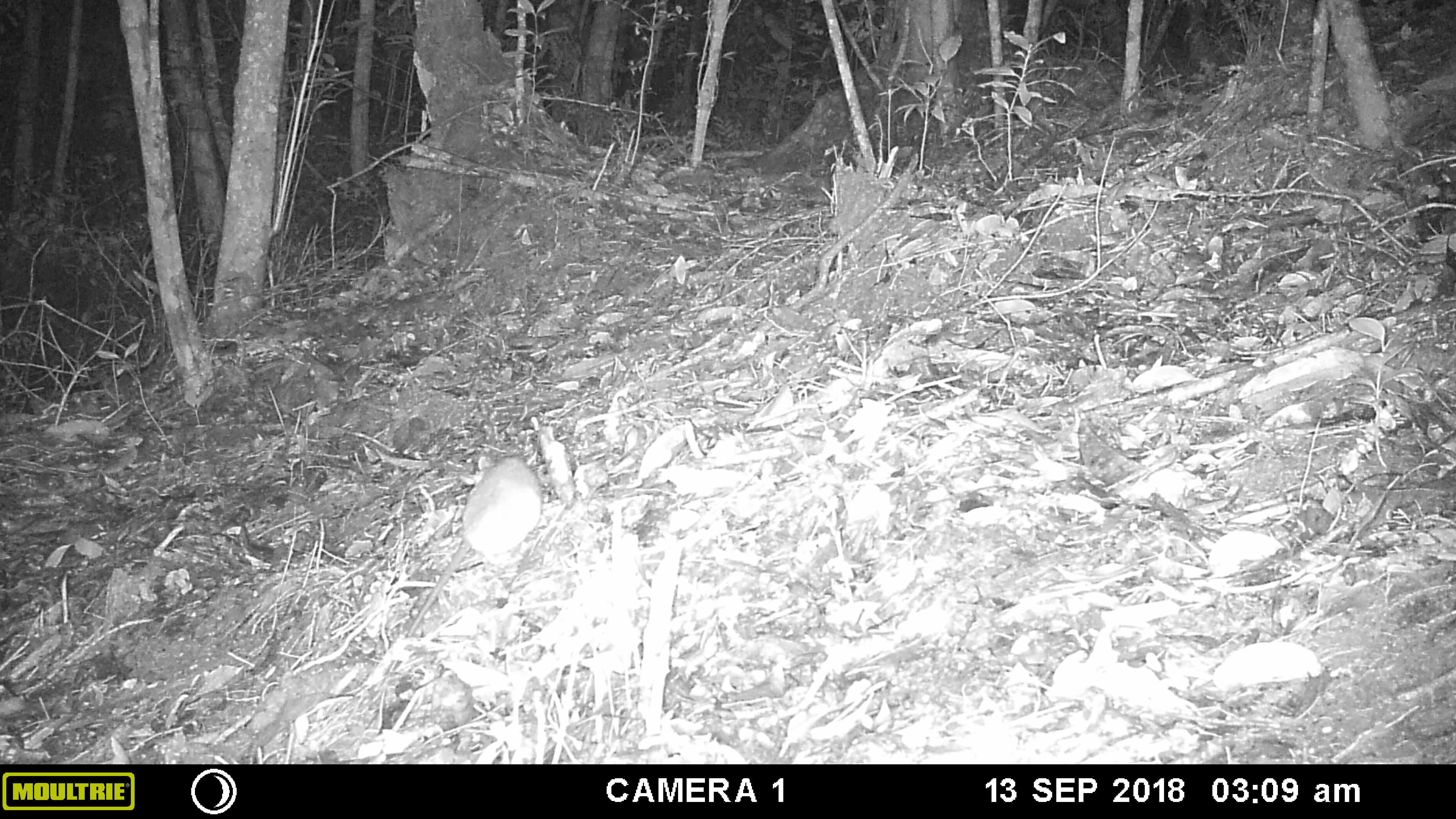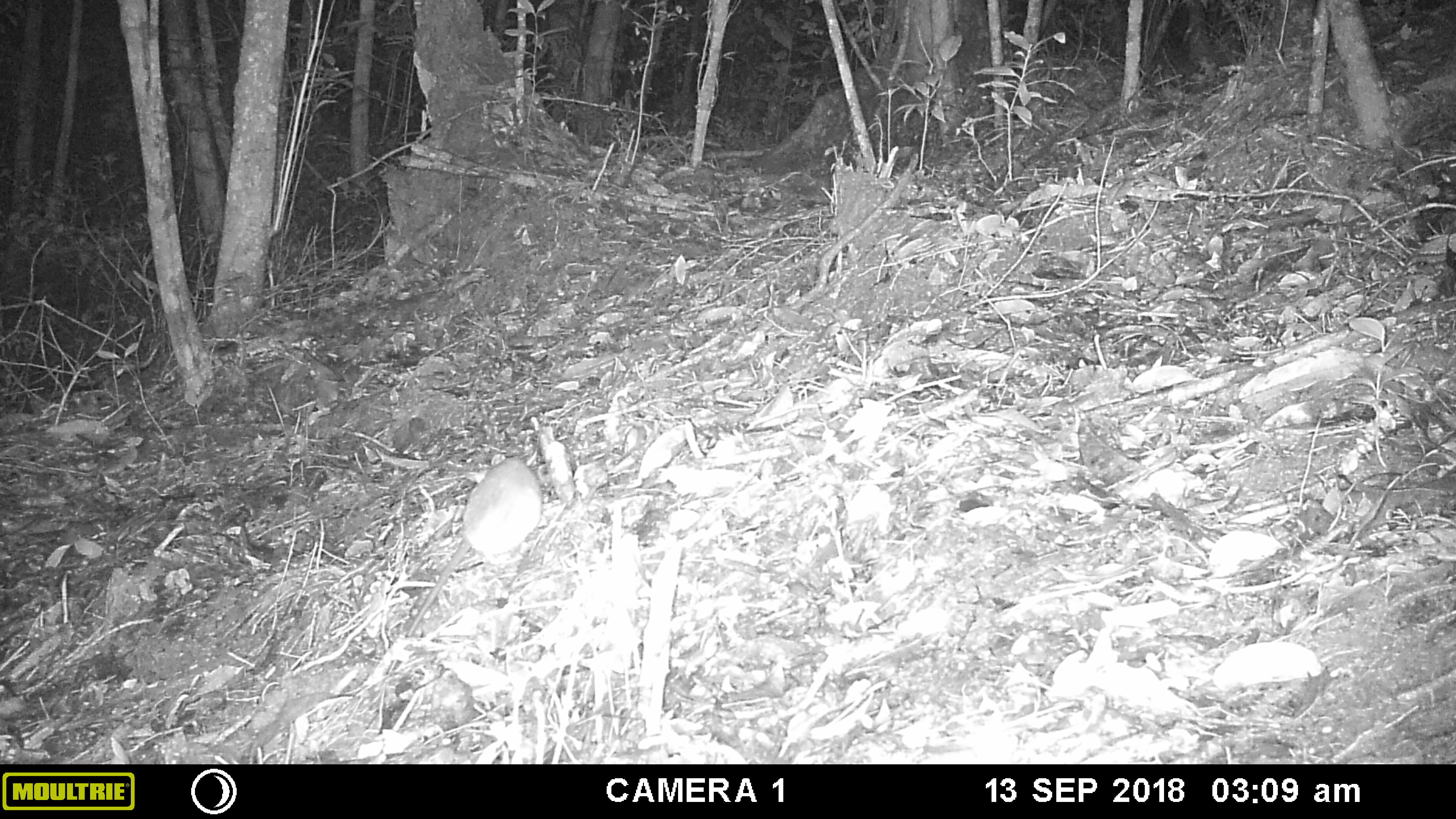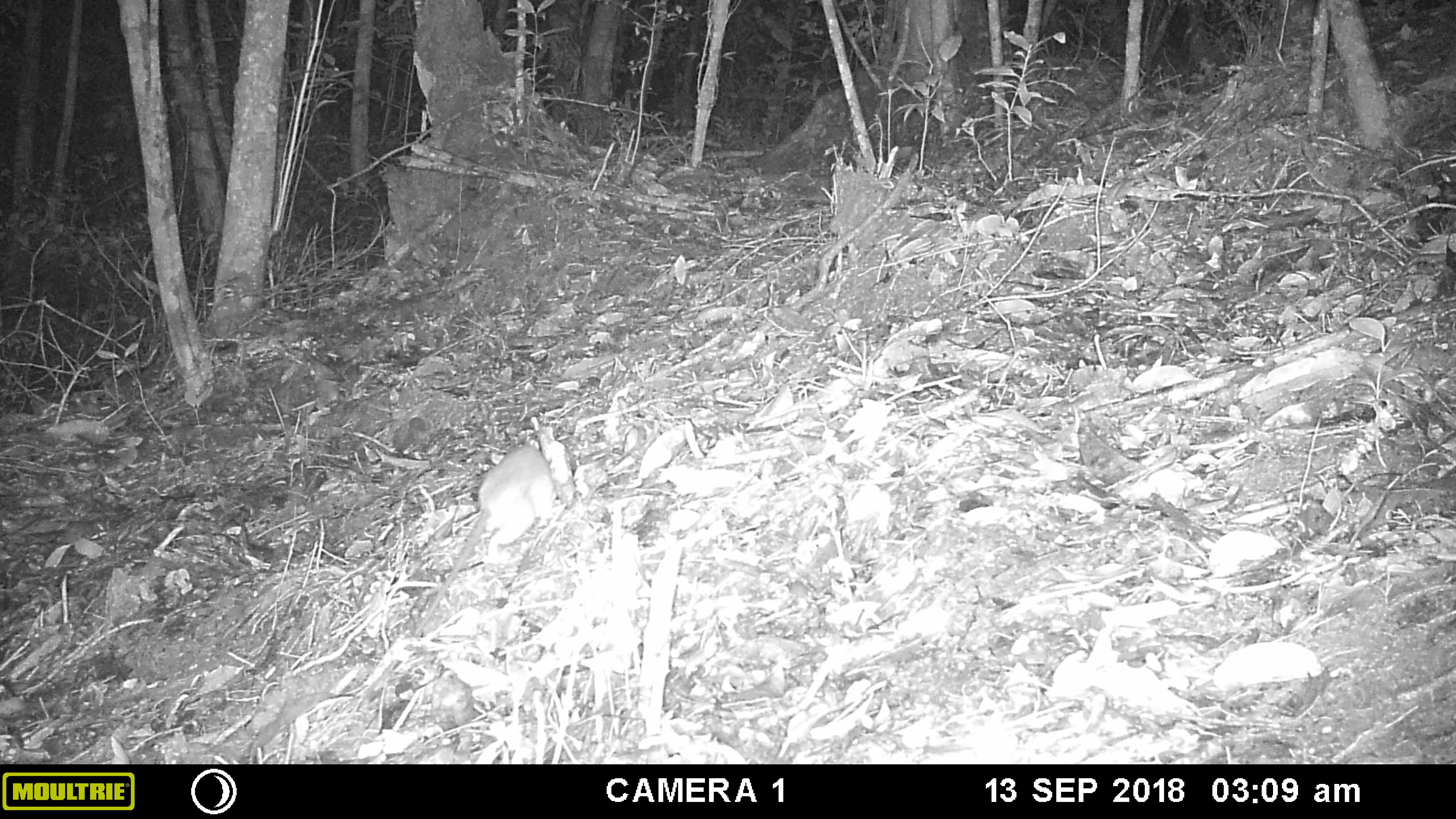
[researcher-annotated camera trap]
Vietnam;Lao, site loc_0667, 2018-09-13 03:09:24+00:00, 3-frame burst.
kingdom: Animalia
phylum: Chordata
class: Mammalia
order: Rodentia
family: Muridae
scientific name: Muridae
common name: old-world mice and rats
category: unidentified murid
Unidentified murid (old-world mice and rats) (Muridae). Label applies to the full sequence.